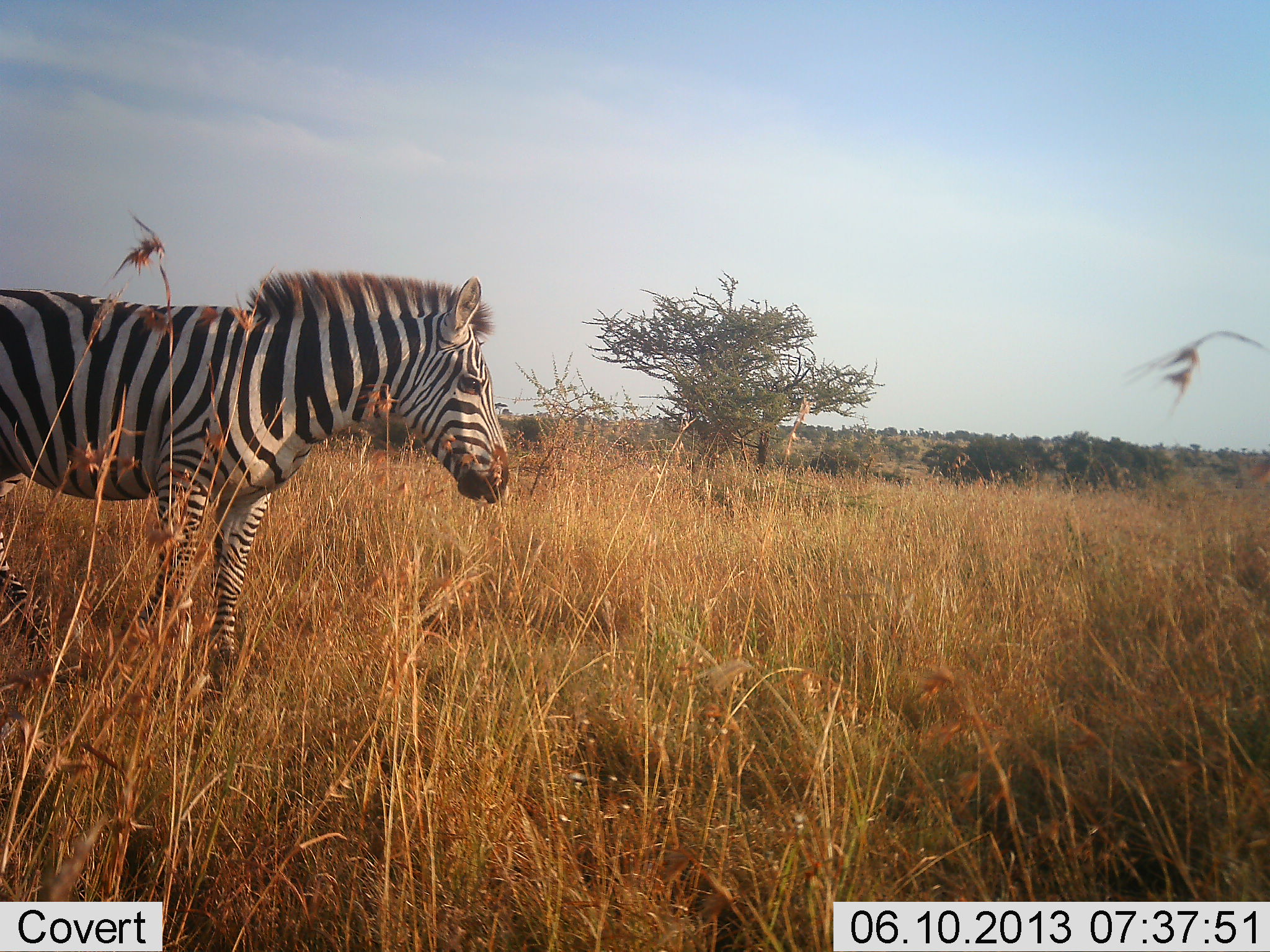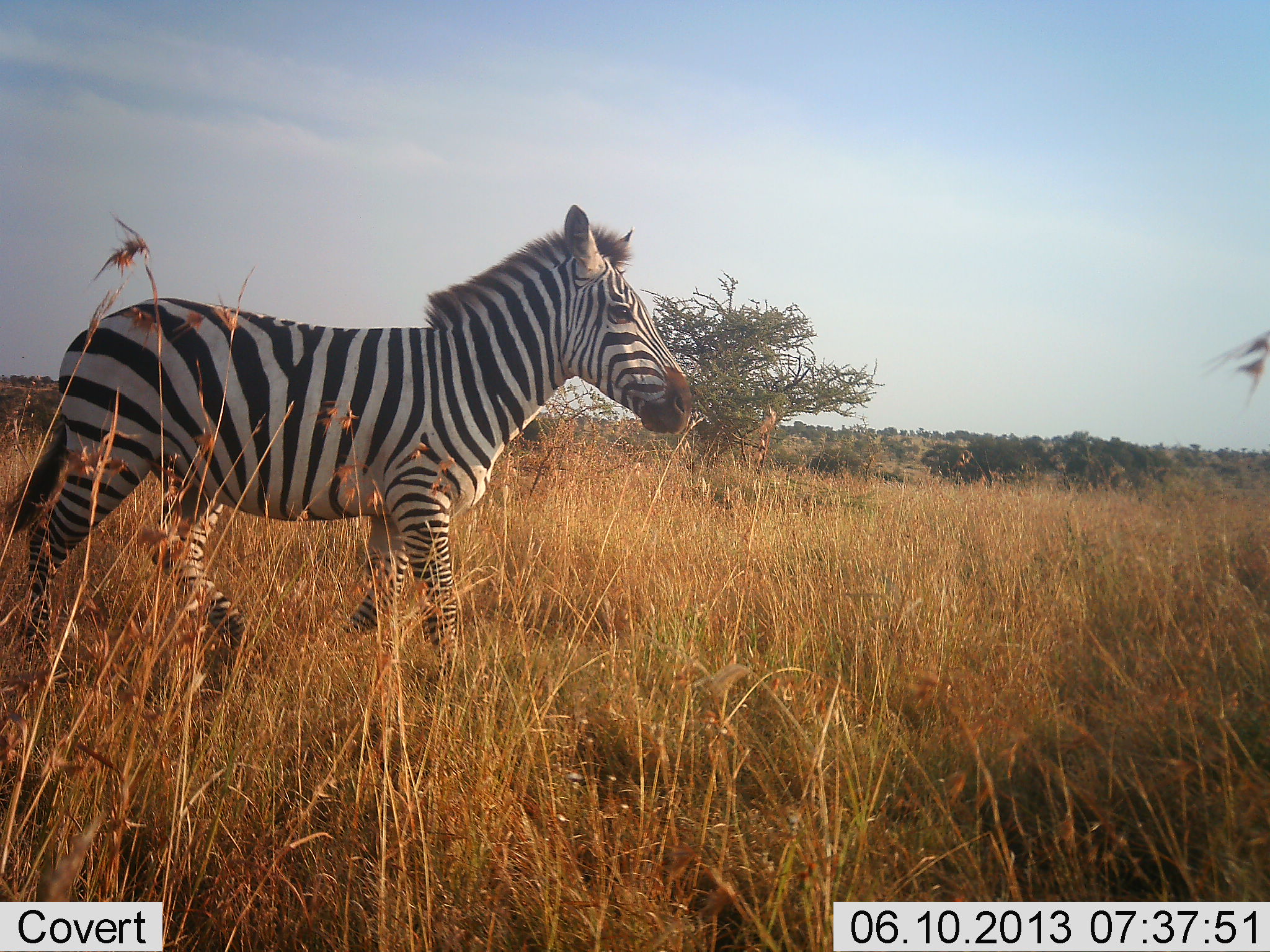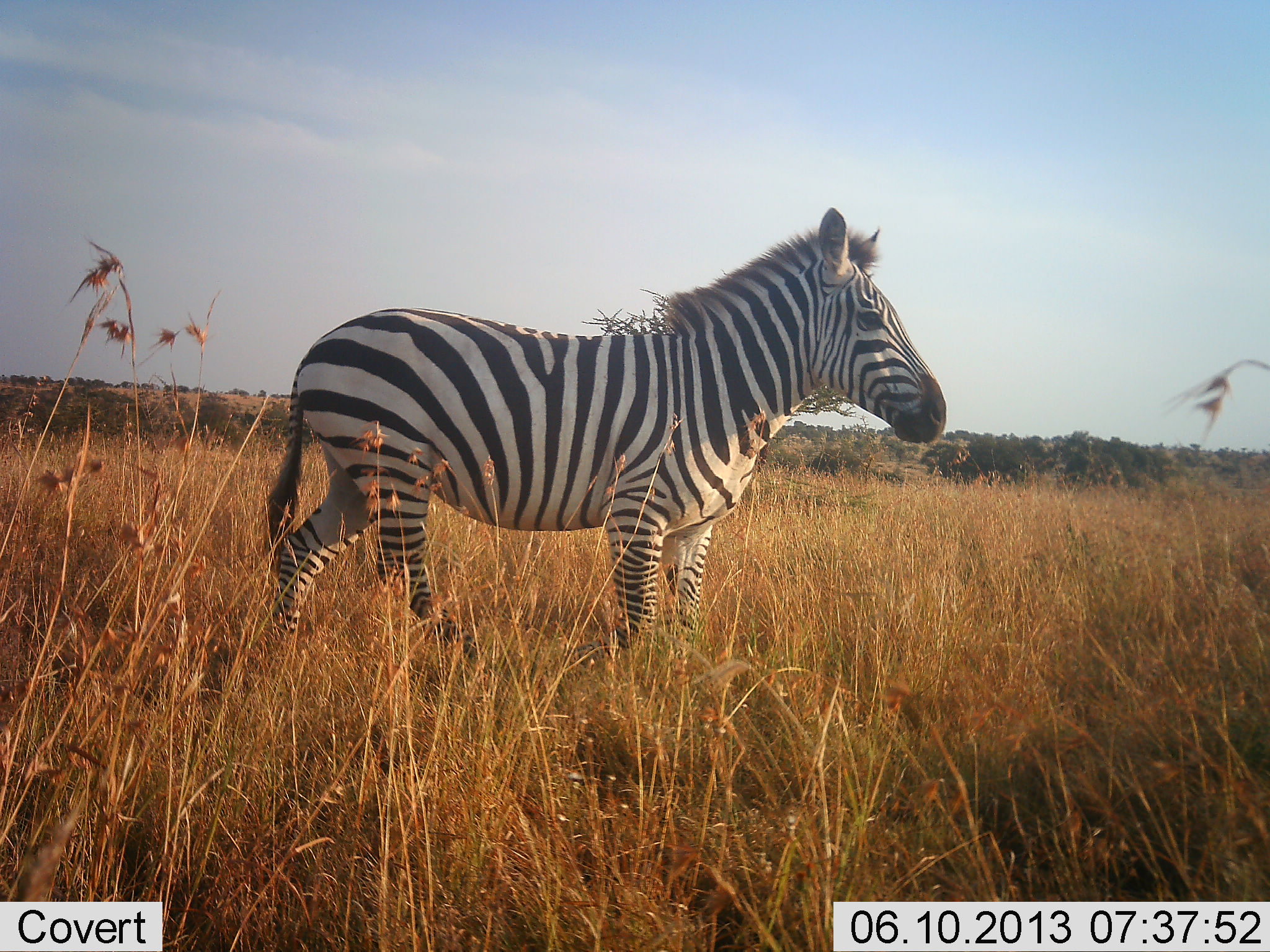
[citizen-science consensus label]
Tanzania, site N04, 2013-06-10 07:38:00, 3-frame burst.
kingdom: Animalia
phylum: Chordata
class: Mammalia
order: Perissodactyla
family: Equidae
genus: Equus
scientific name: Equus quagga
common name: plains zebra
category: zebra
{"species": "zebra (plains zebra) (Equus quagga)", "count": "1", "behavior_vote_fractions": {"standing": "9%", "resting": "0%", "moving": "97%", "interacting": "0%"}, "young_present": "3%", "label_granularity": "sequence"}